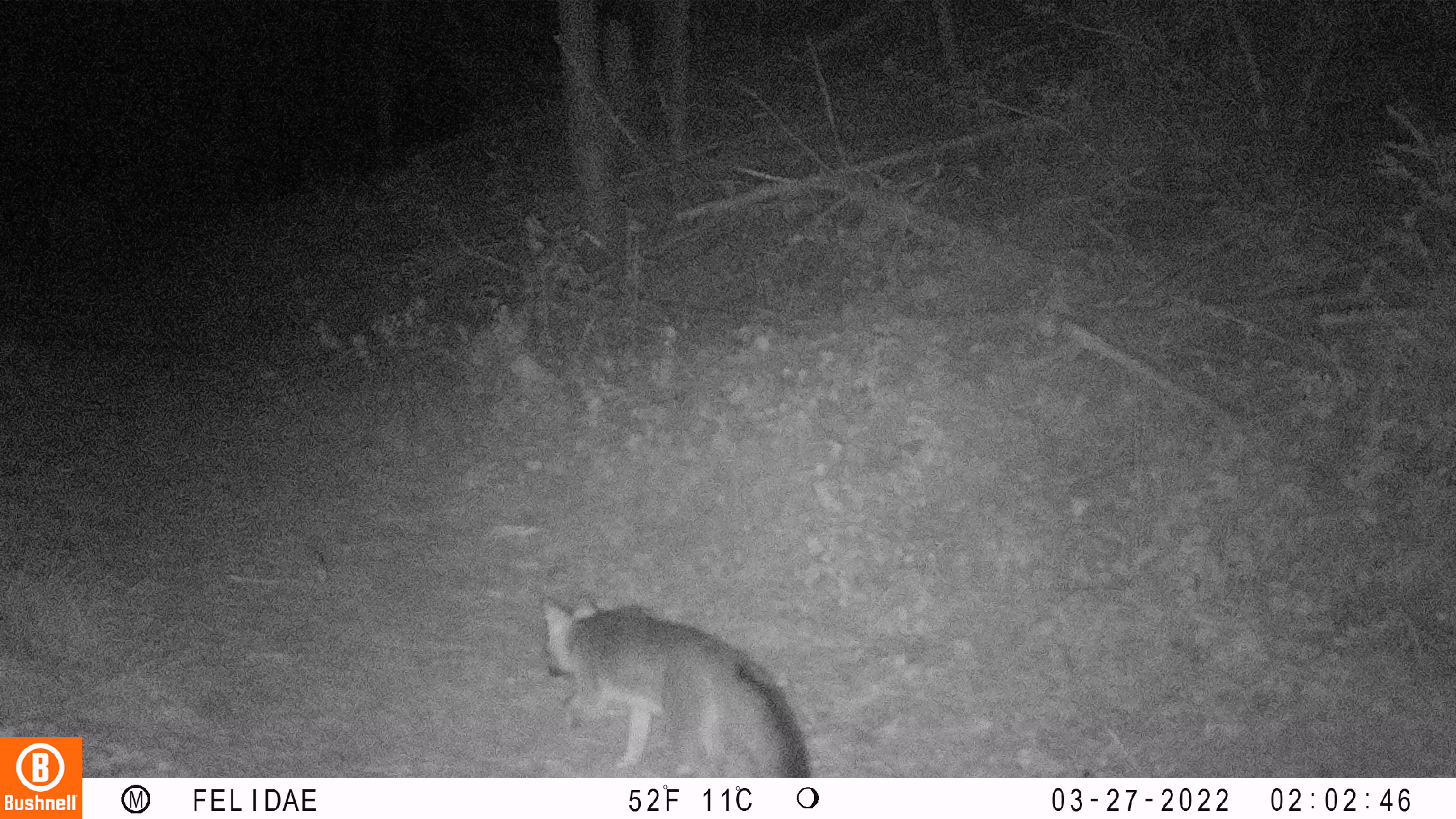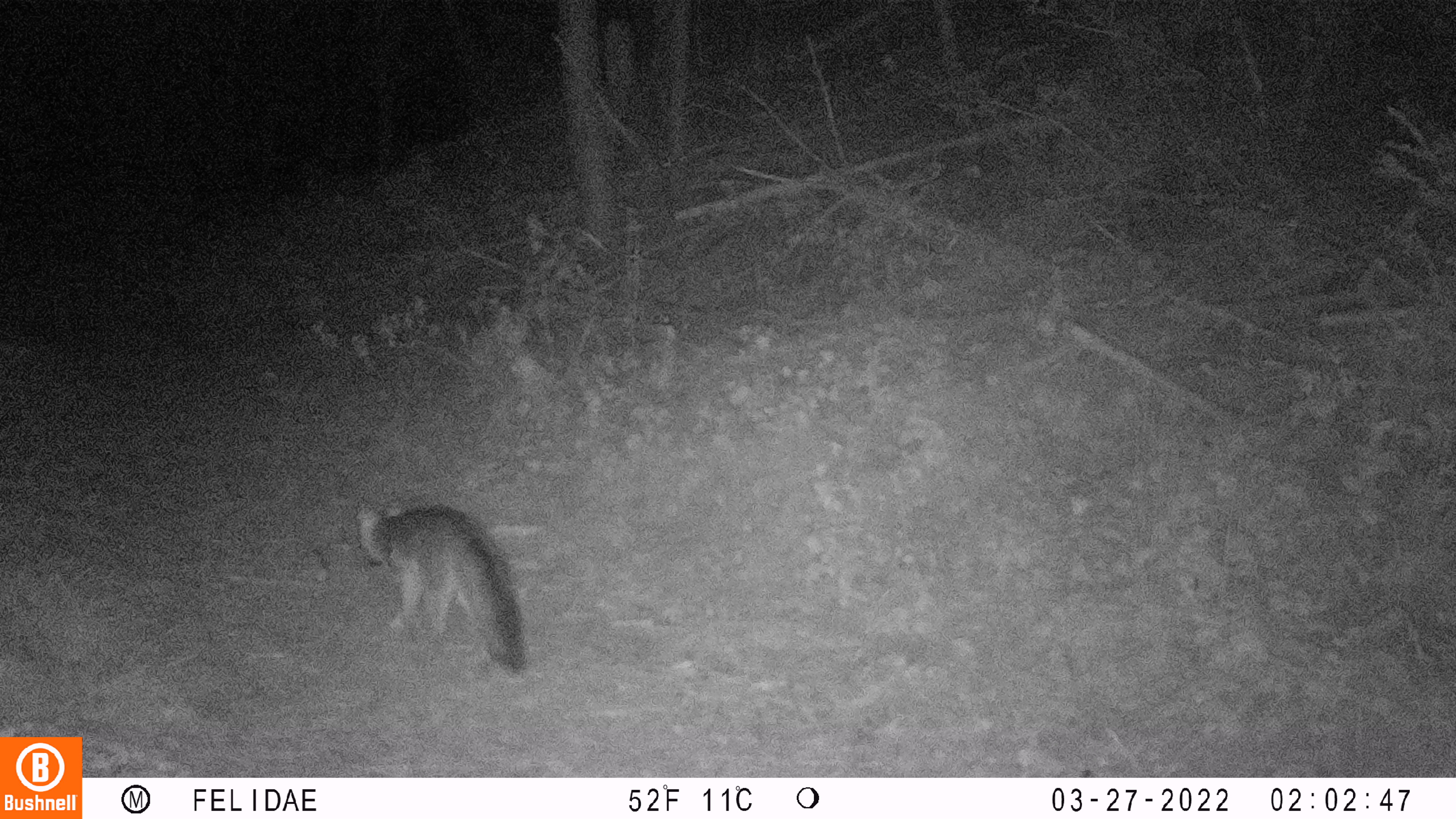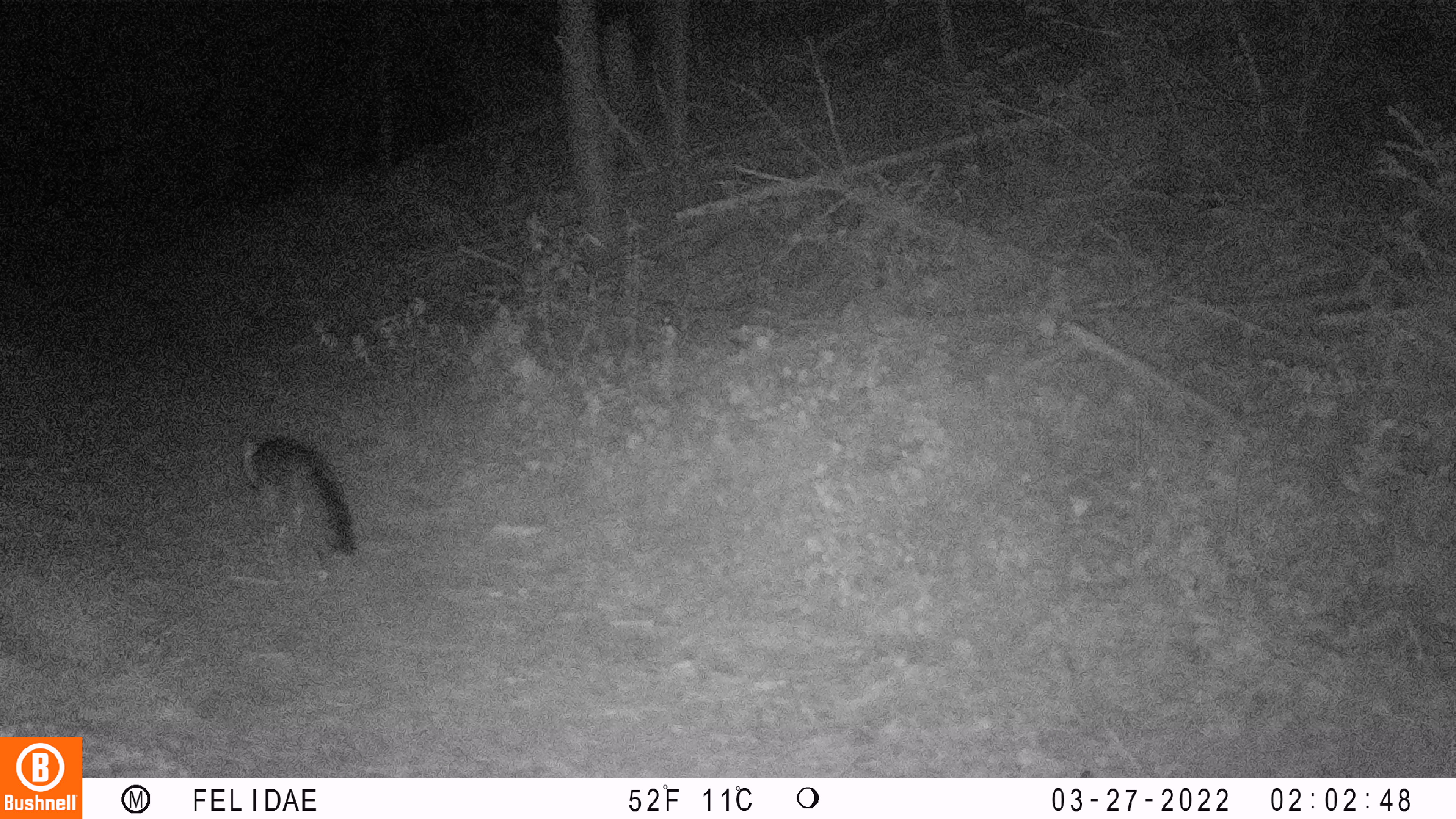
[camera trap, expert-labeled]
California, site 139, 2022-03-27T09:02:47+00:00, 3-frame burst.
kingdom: Animalia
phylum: Chordata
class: Mammalia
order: Carnivora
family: Canidae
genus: Urocyon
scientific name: Urocyon cinereoargenteus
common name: gray fox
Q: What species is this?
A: Gray fox (Urocyon cinereoargenteus).